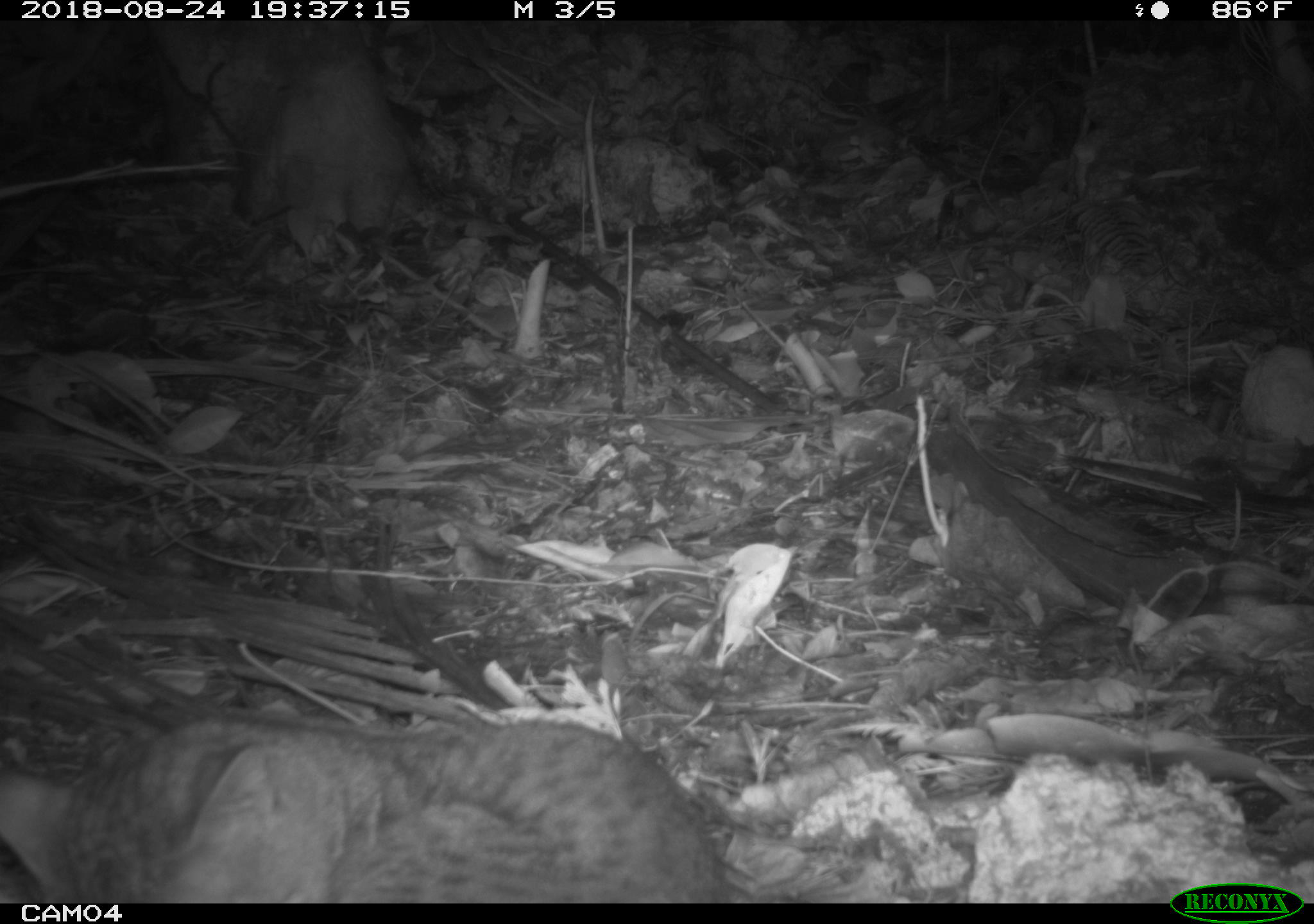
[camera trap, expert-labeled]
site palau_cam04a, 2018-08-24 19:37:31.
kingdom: Animalia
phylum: Chordata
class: Mammalia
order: Carnivora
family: Felidae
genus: Felis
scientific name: Felis catus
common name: cat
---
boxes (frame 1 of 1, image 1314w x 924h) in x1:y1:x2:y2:
cat: 0:692:747:901